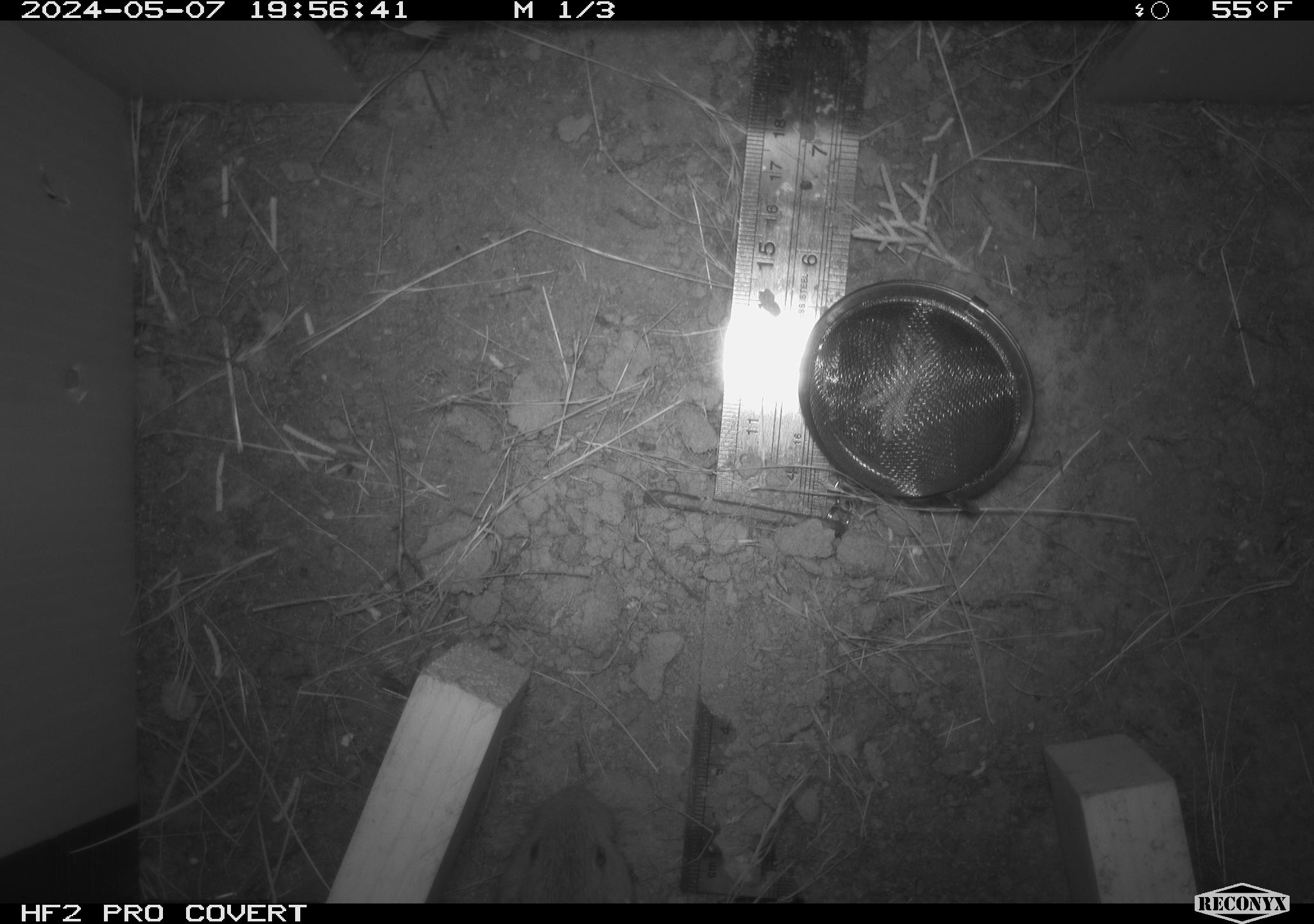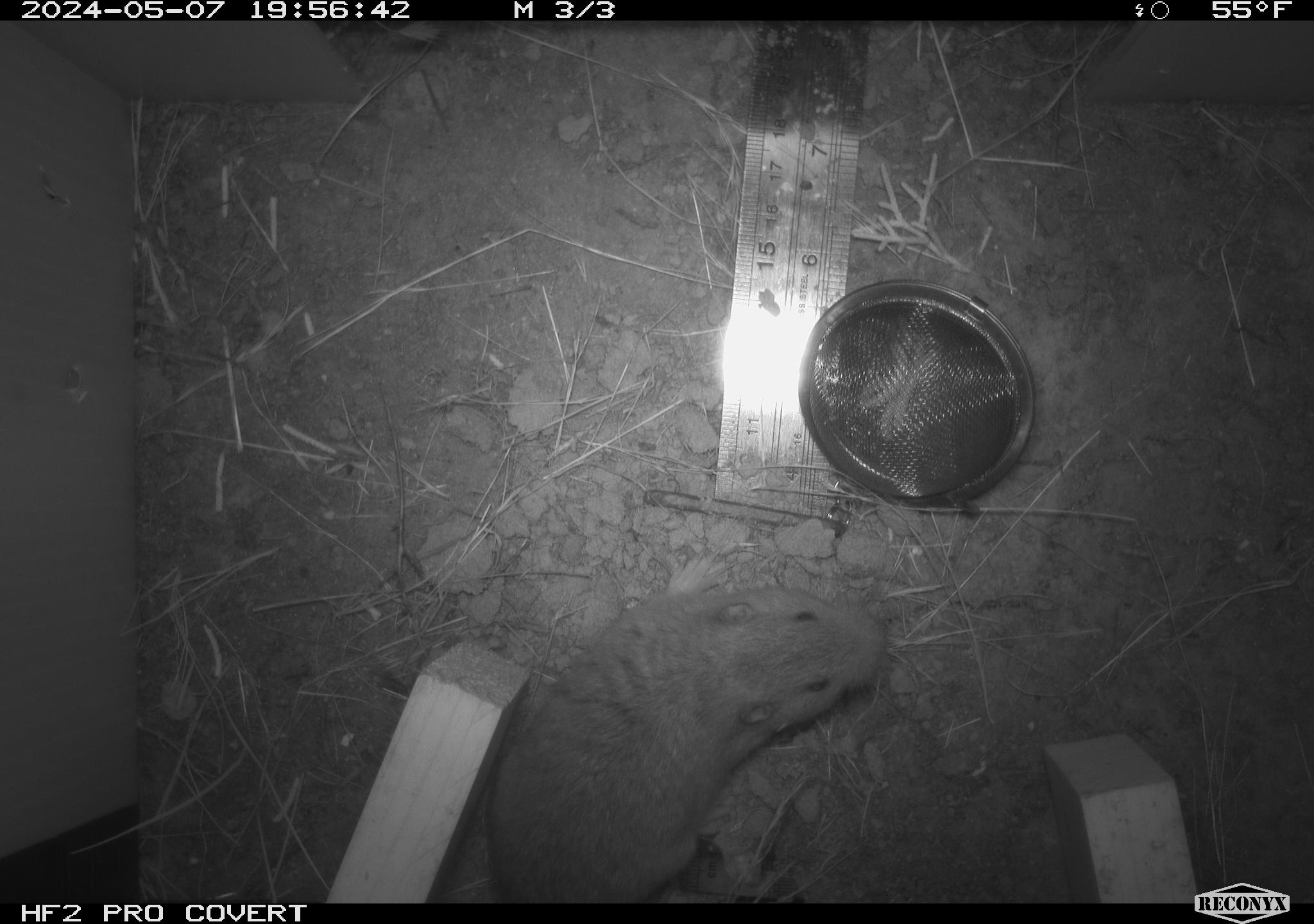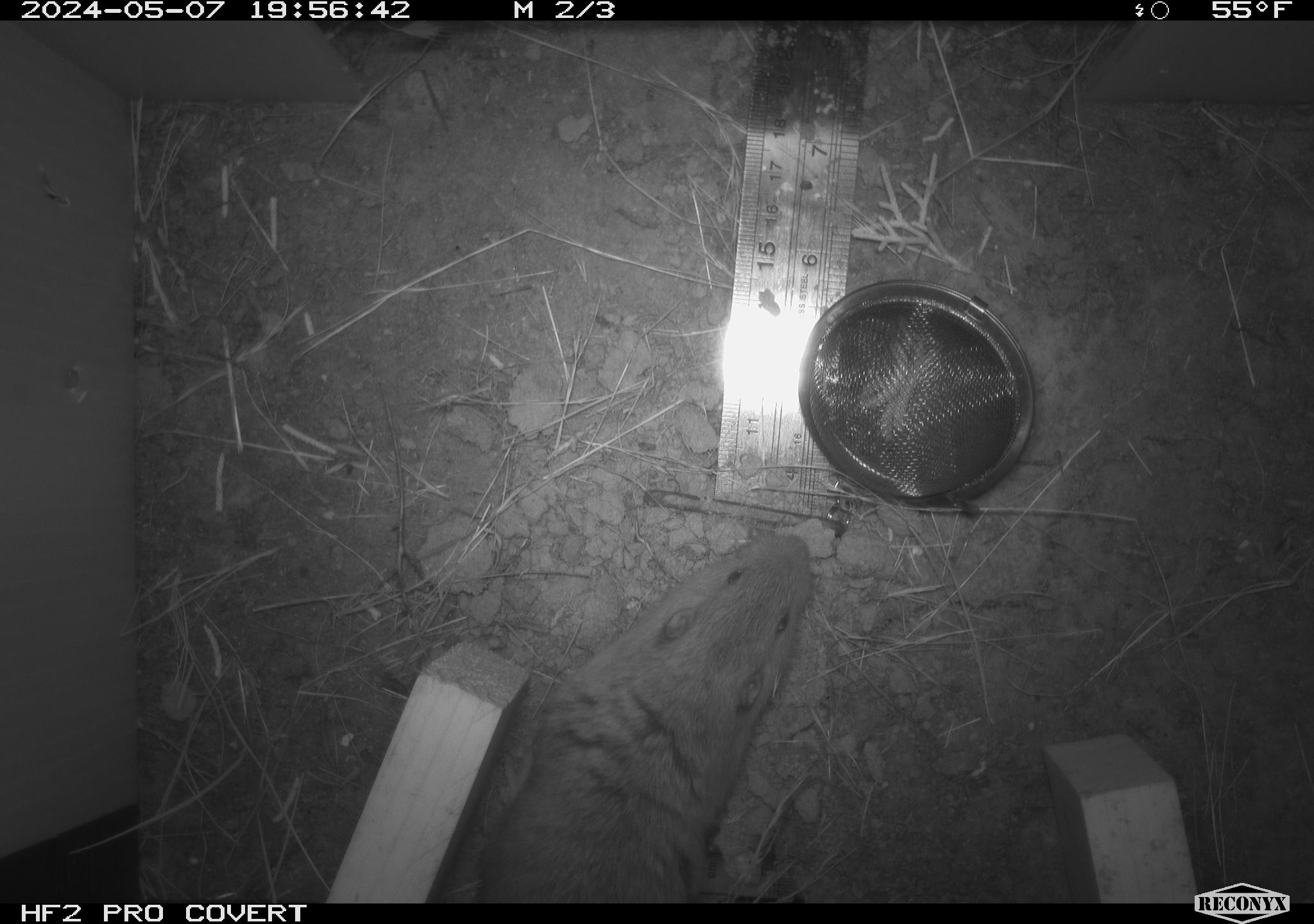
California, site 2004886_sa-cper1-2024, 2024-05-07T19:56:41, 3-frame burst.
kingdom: Animalia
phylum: Chordata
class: Mammalia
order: Rodentia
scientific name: Rodentia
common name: rodent